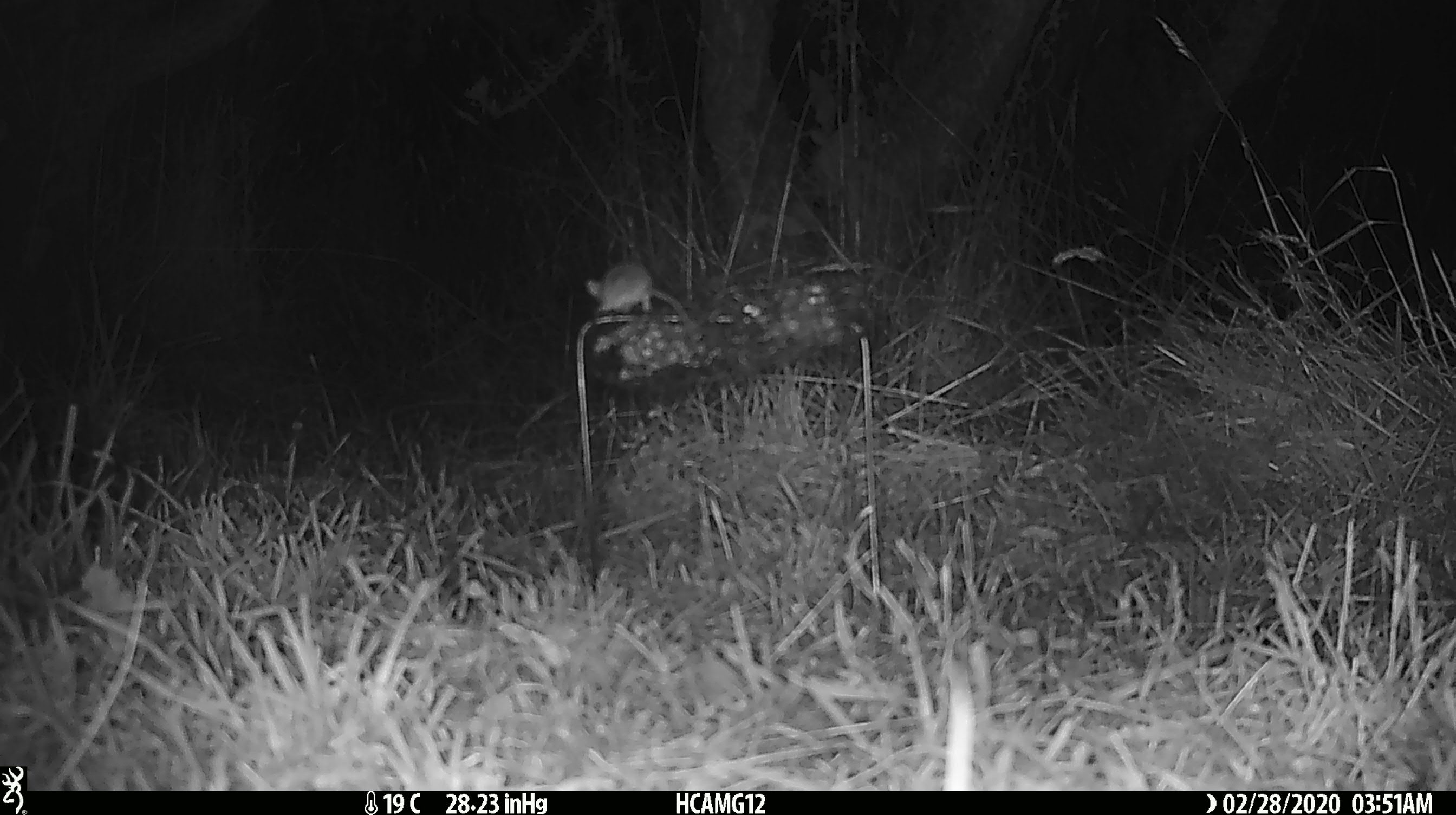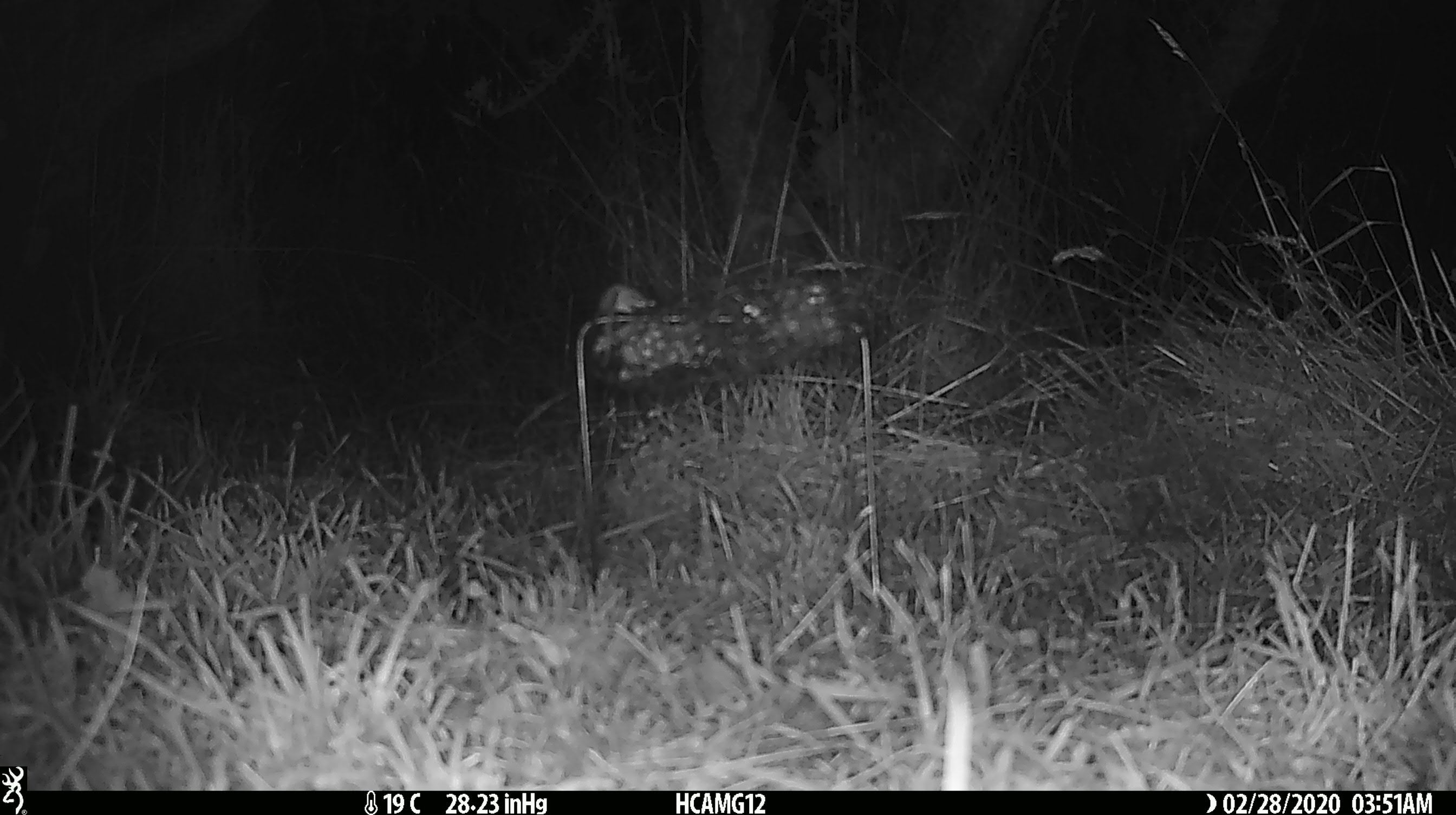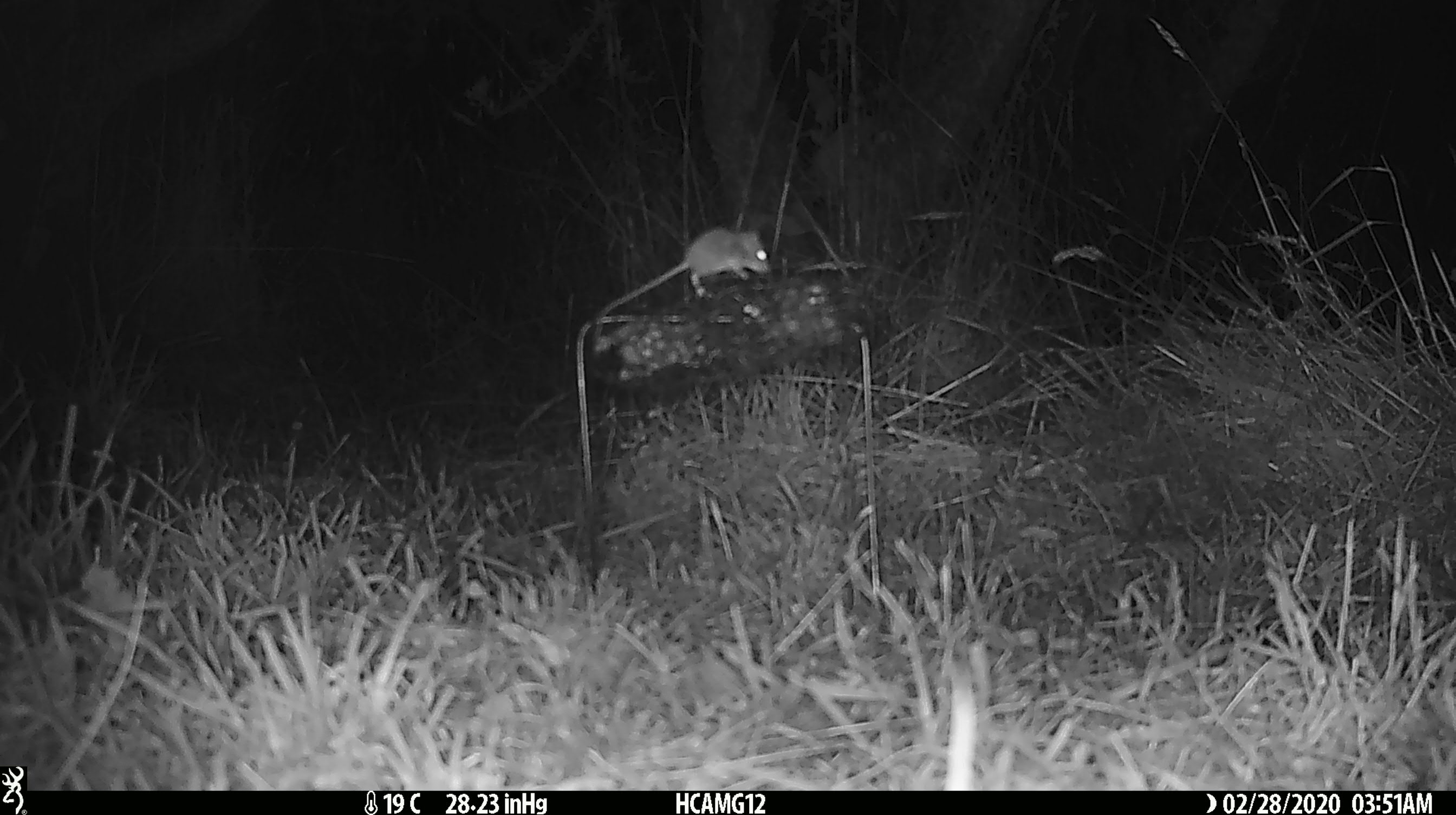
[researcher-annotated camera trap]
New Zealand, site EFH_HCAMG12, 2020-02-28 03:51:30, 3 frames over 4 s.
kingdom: Animalia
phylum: Chordata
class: Mammalia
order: Rodentia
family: Muridae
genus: Mus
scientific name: Mus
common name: mouse